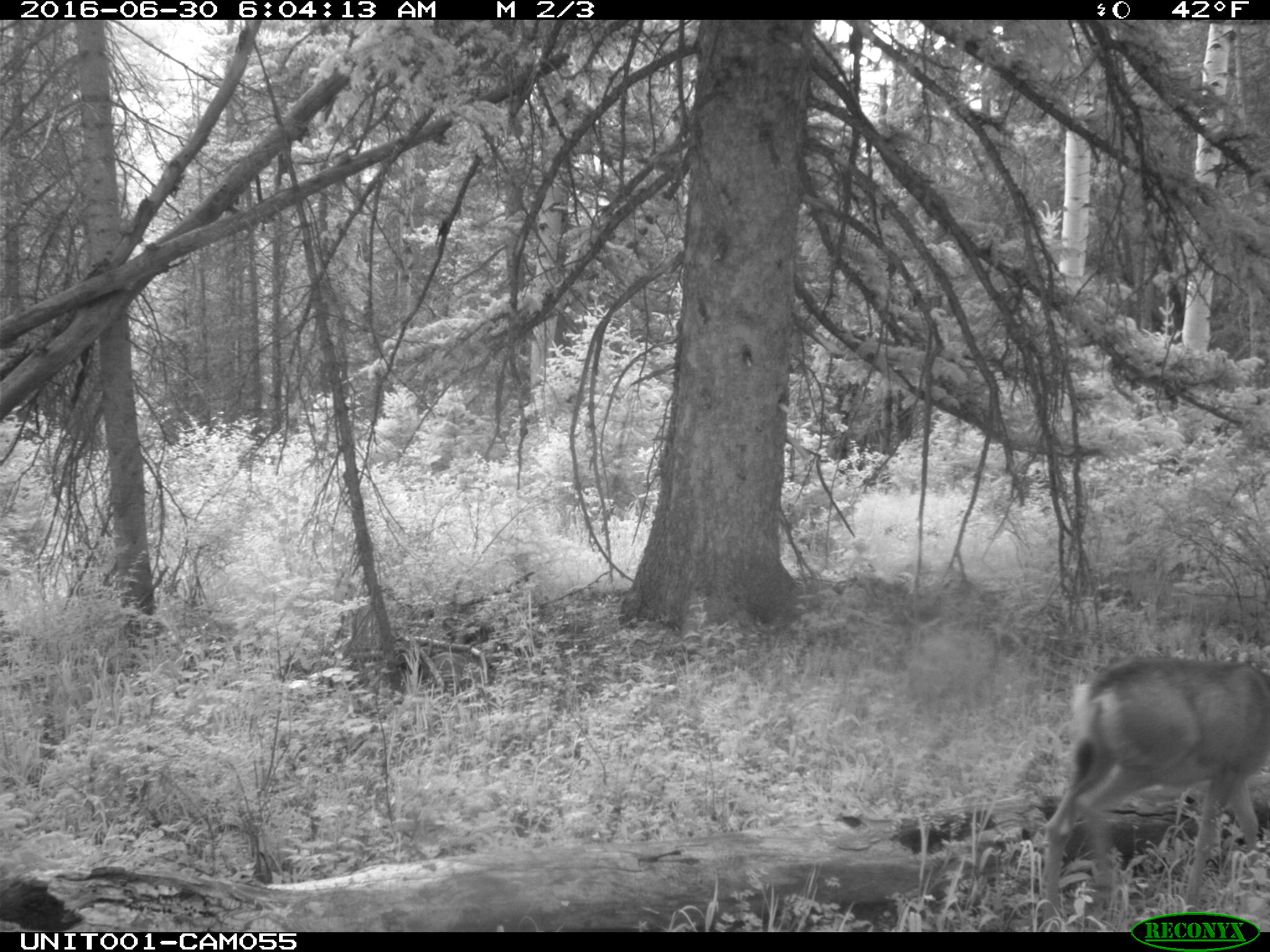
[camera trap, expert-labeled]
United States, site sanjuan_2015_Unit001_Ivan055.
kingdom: Animalia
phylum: Chordata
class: Mammalia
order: Artiodactyla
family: Cervidae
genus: Odocoileus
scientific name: Odocoileus hemionus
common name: mule deer